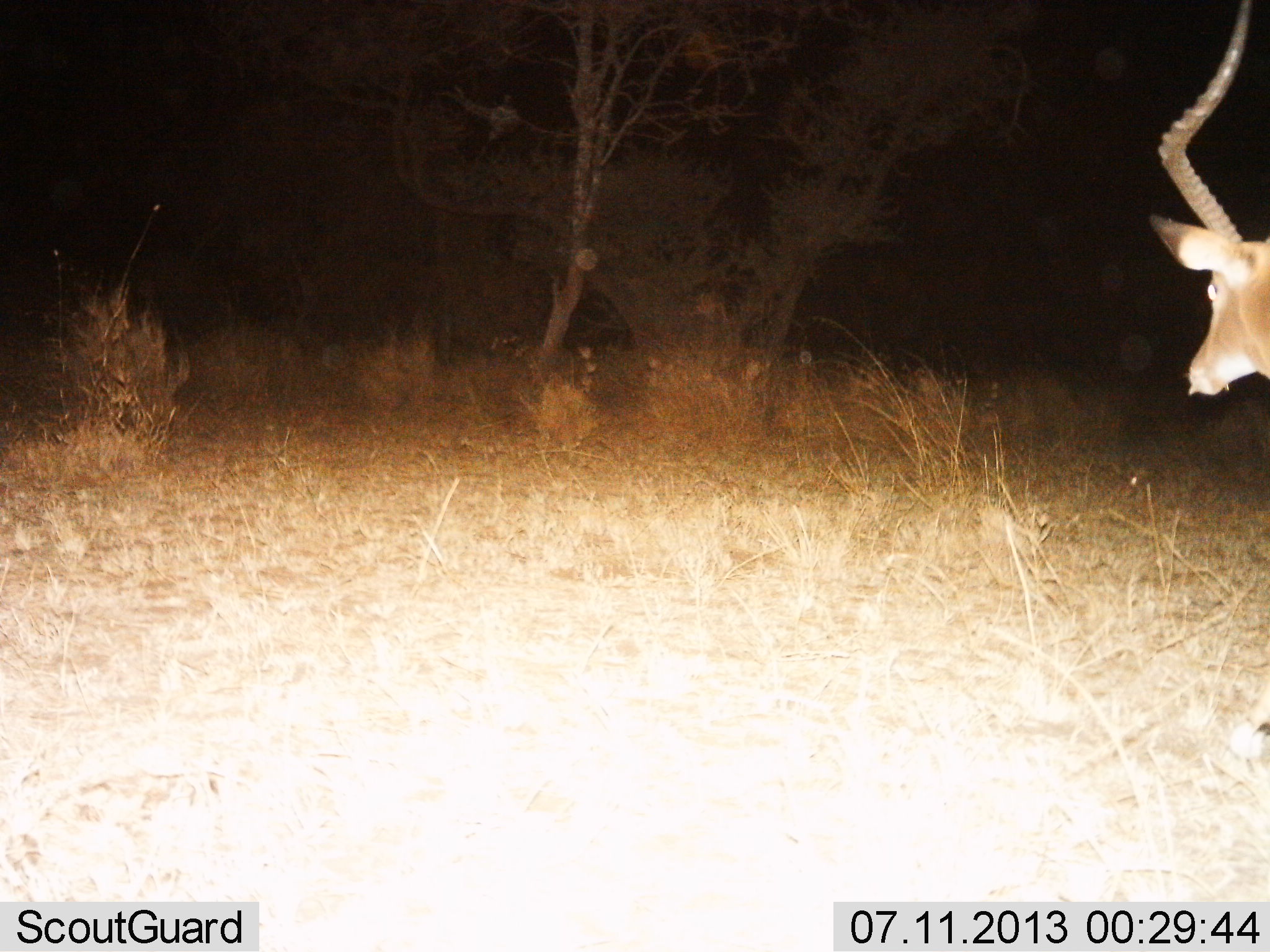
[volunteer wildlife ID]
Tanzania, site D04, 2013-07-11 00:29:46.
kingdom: Animalia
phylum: Chordata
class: Mammalia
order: Artiodactyla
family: Bovidae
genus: Aepyceros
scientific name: Aepyceros melampus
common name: impala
Impala (Aepyceros melampus), count 1. Behavior (volunteer vote fractions): standing 90%, resting 0%, moving 10%, interacting 0%. Young present (vote fraction): 0%. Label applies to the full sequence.